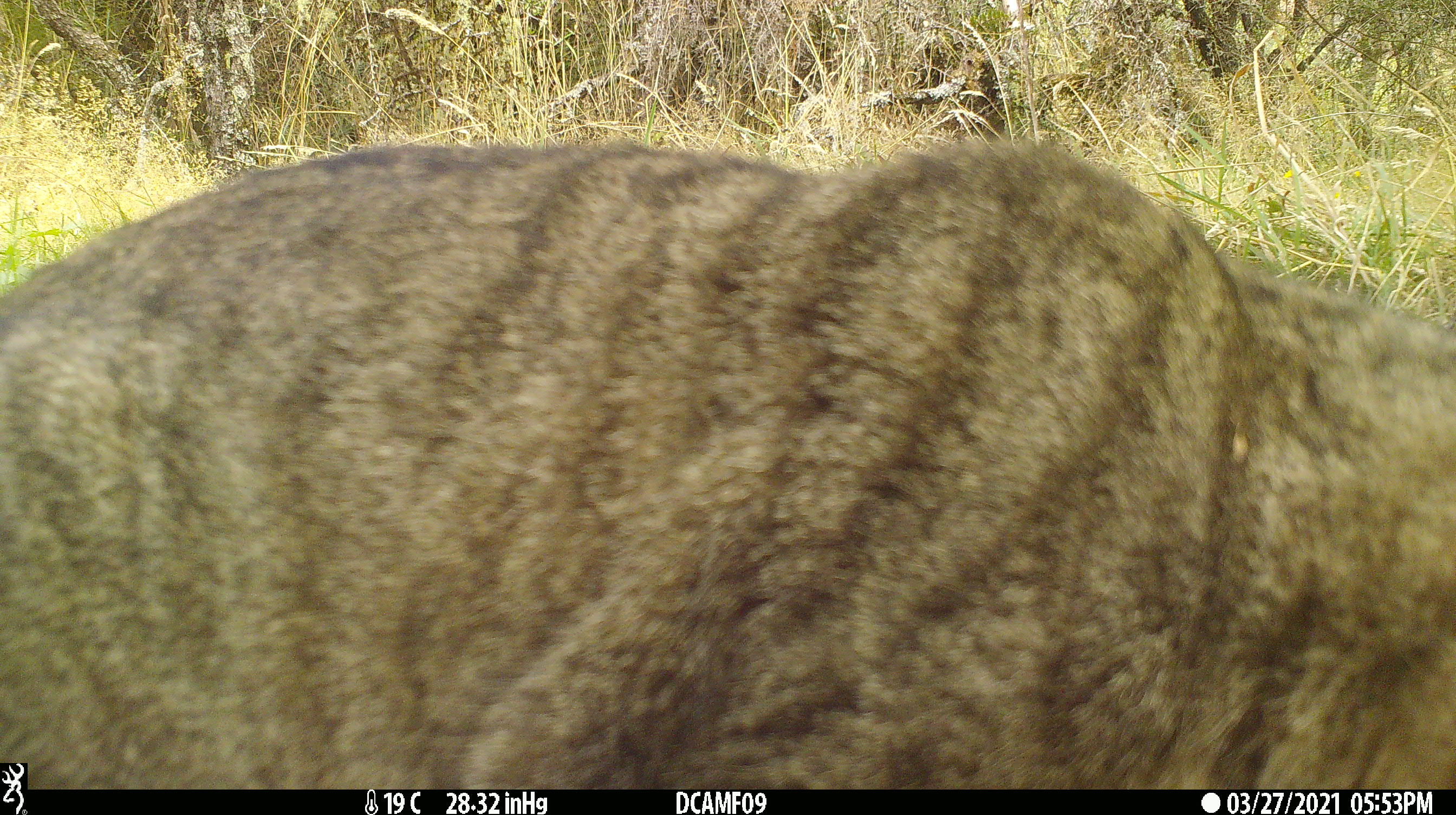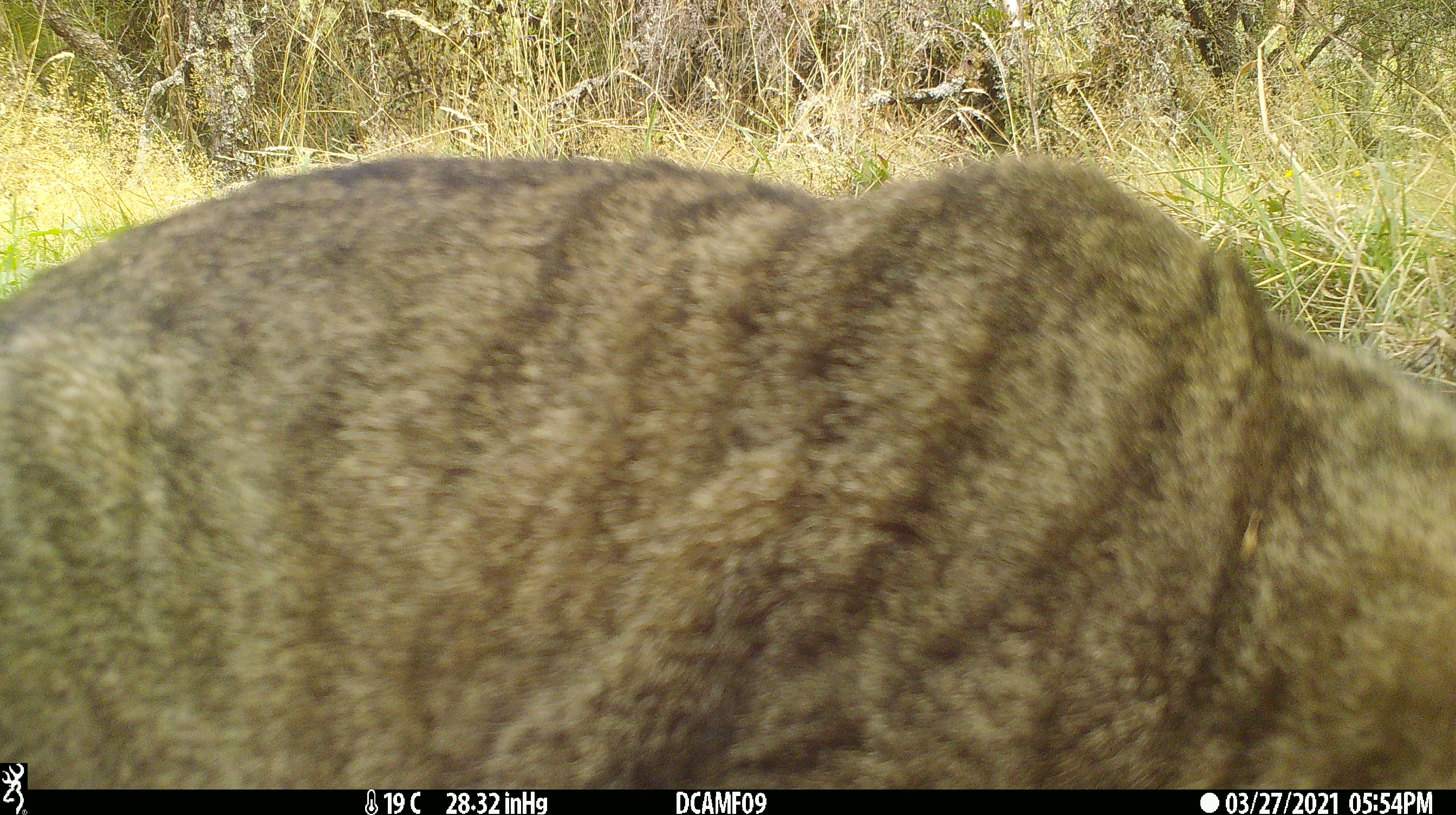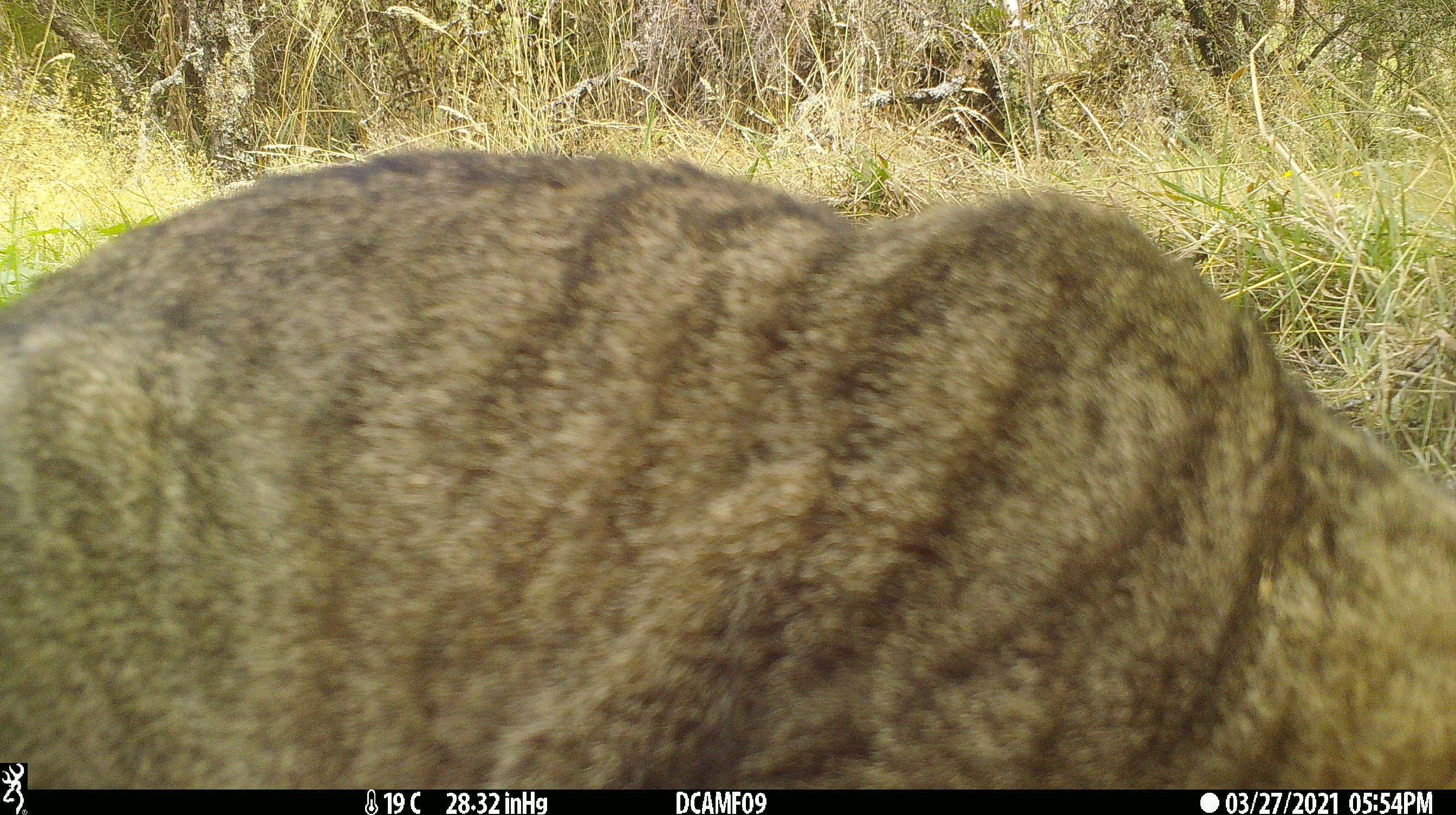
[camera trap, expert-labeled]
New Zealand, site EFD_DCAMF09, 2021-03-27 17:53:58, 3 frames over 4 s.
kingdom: Animalia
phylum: Chordata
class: Mammalia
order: Carnivora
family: Felidae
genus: Felis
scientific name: Felis catus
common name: domestic cat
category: cat